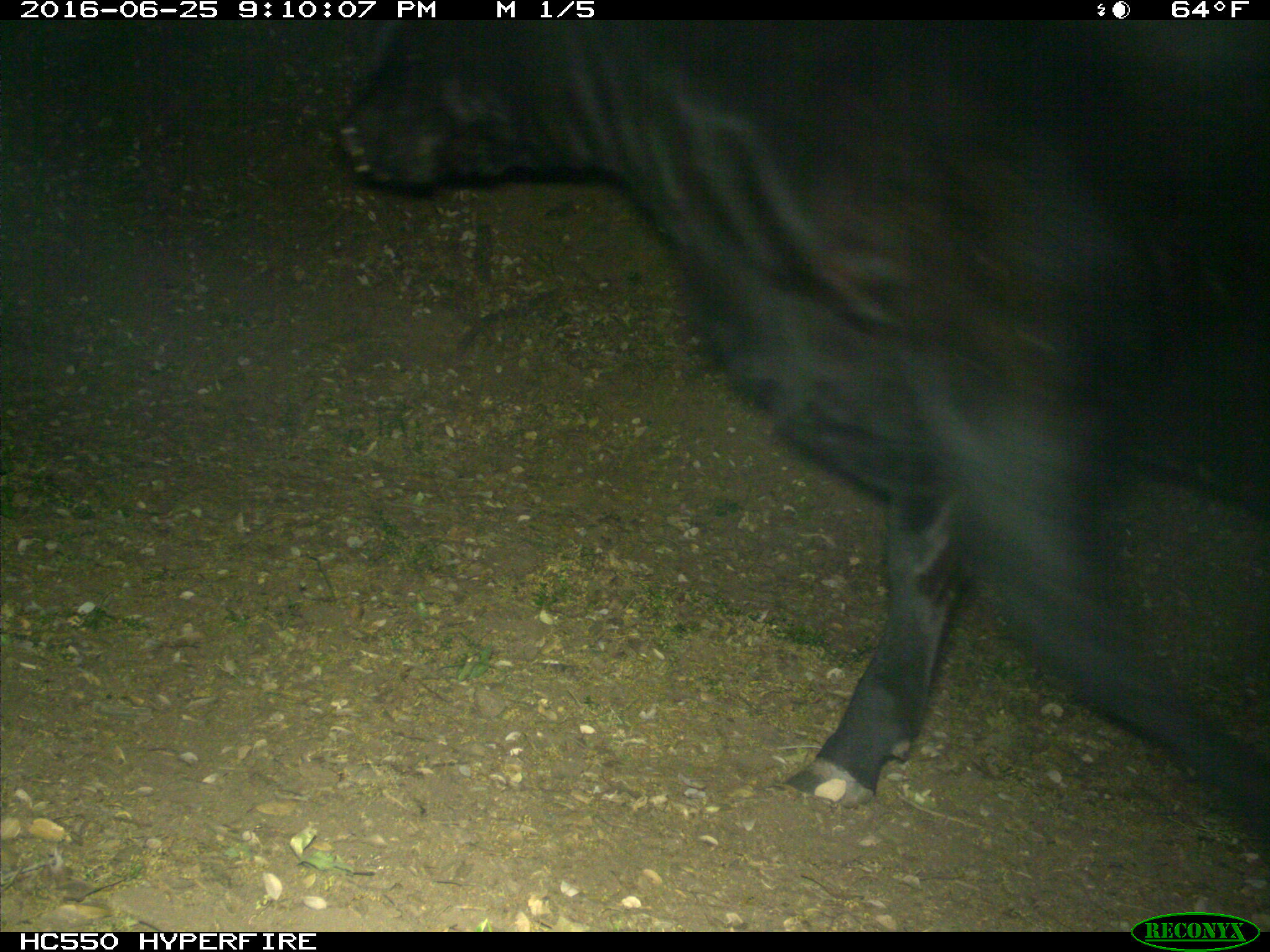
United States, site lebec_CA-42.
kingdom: Animalia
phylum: Chordata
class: Mammalia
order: Artiodactyla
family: Bovidae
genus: Bos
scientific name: Bos taurus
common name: domestic cow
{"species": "Bos taurus (domestic cow)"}